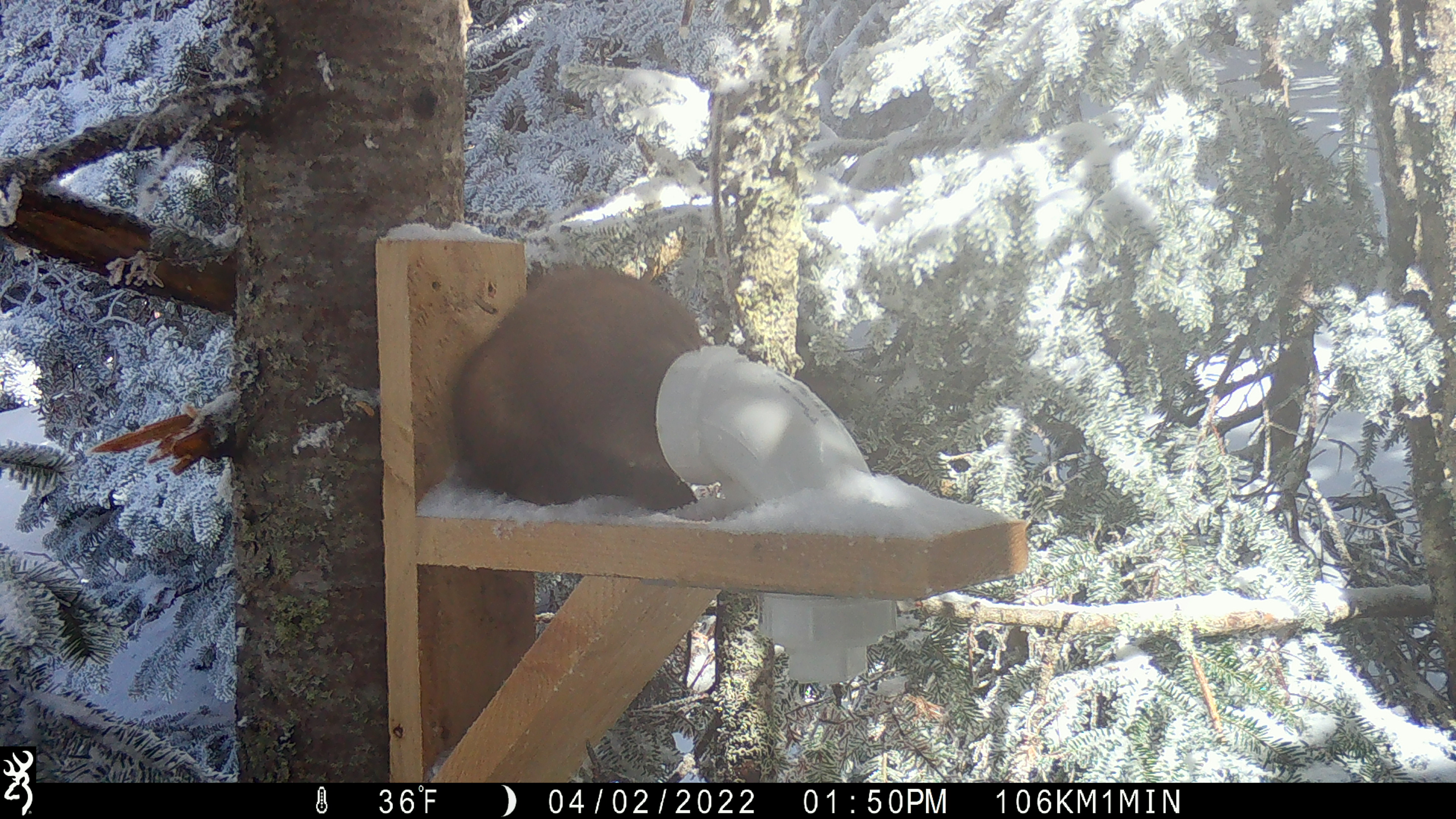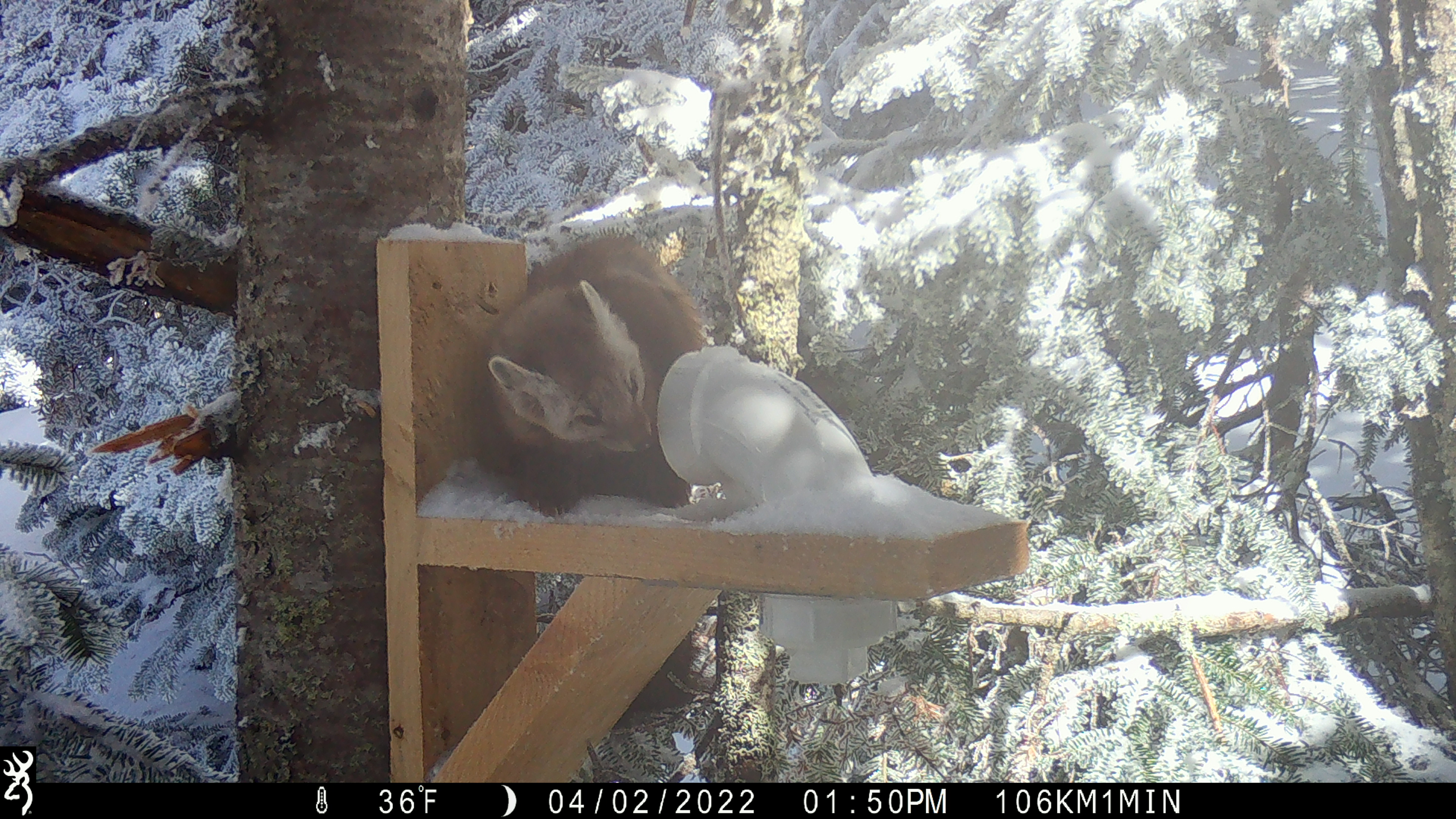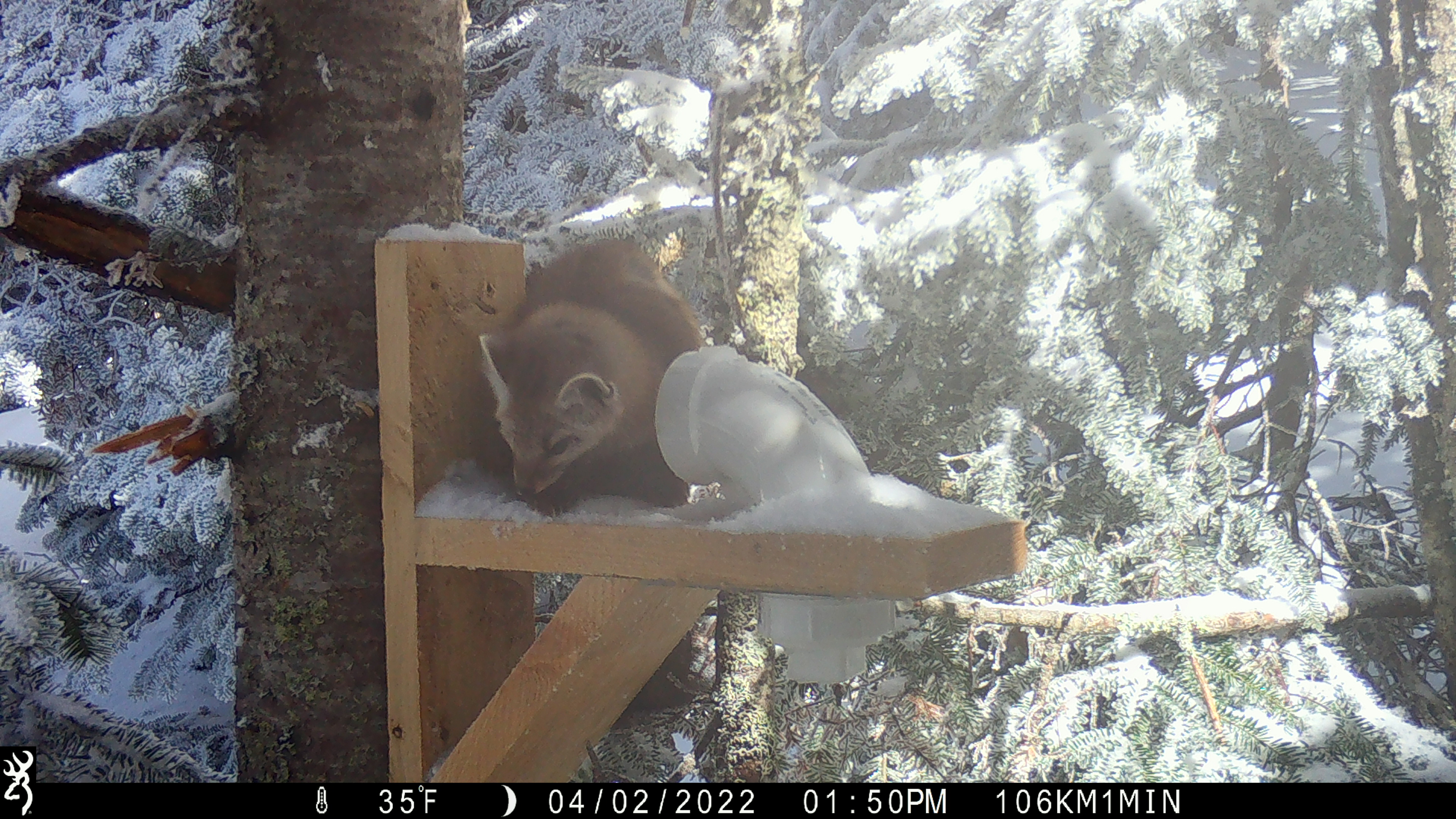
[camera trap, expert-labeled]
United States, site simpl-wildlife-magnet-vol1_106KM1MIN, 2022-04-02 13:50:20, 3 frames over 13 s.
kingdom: Animalia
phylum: Chordata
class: Mammalia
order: Carnivora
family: Mustelidae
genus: Martes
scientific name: Martes americana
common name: american marten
American marten (Martes americana).